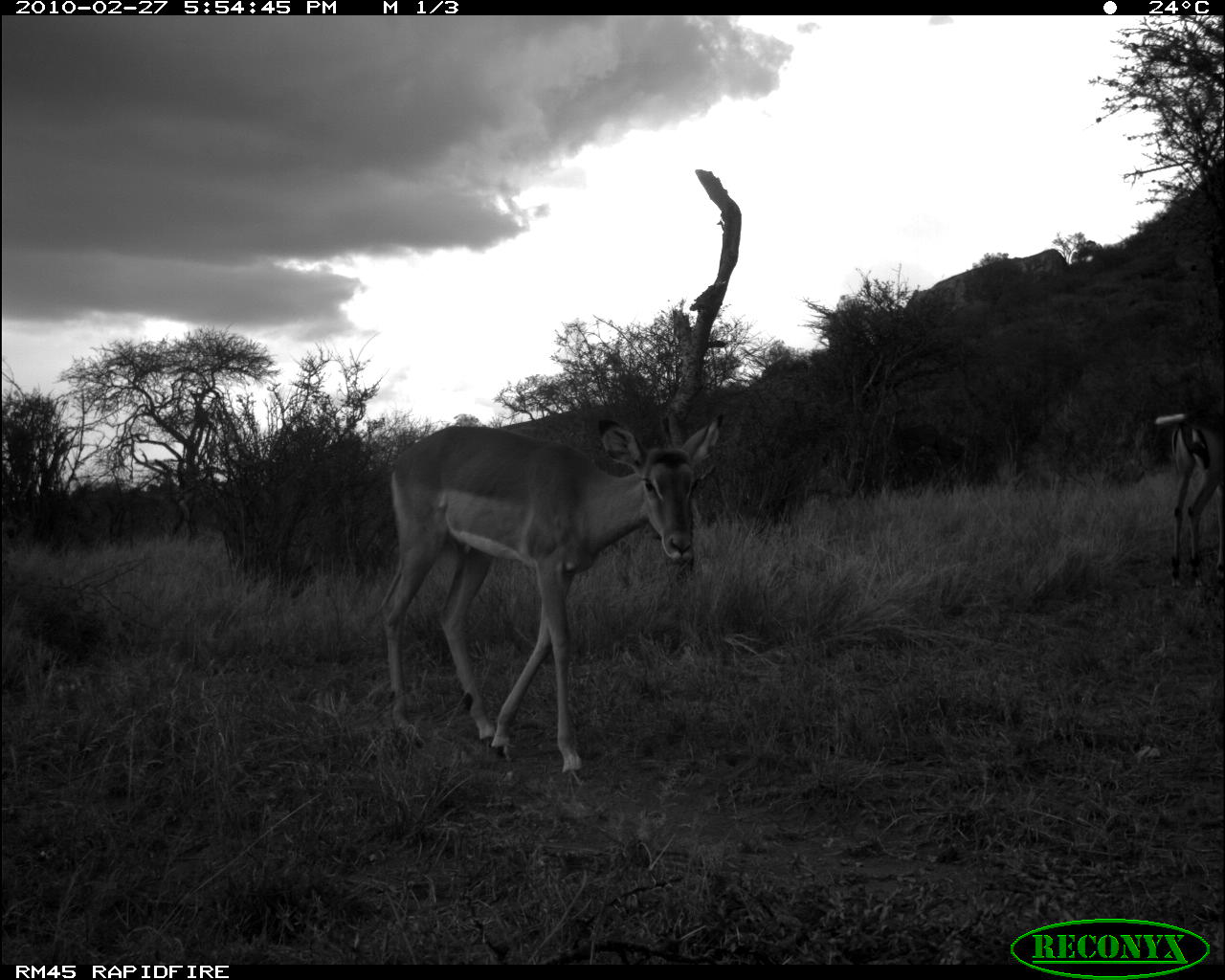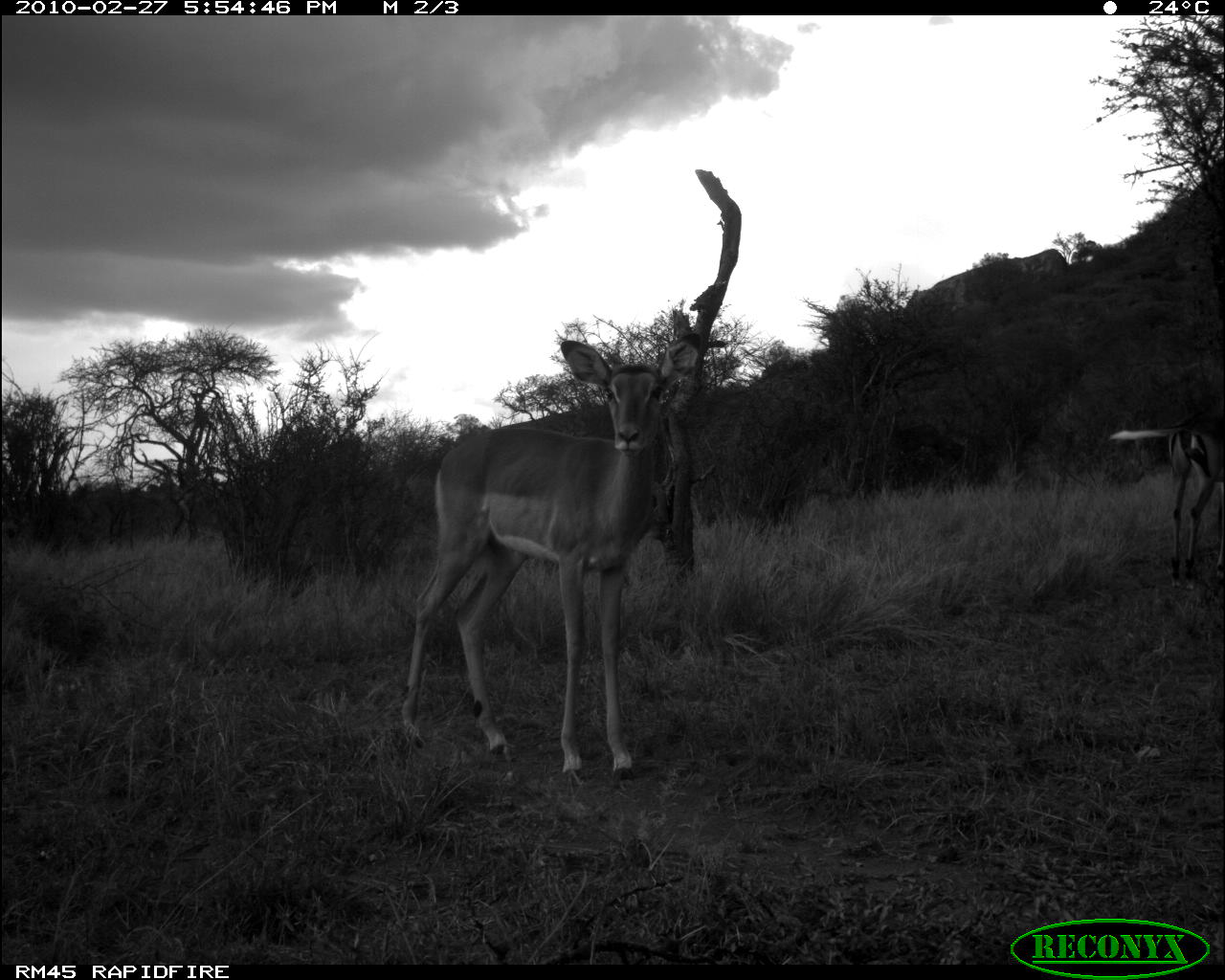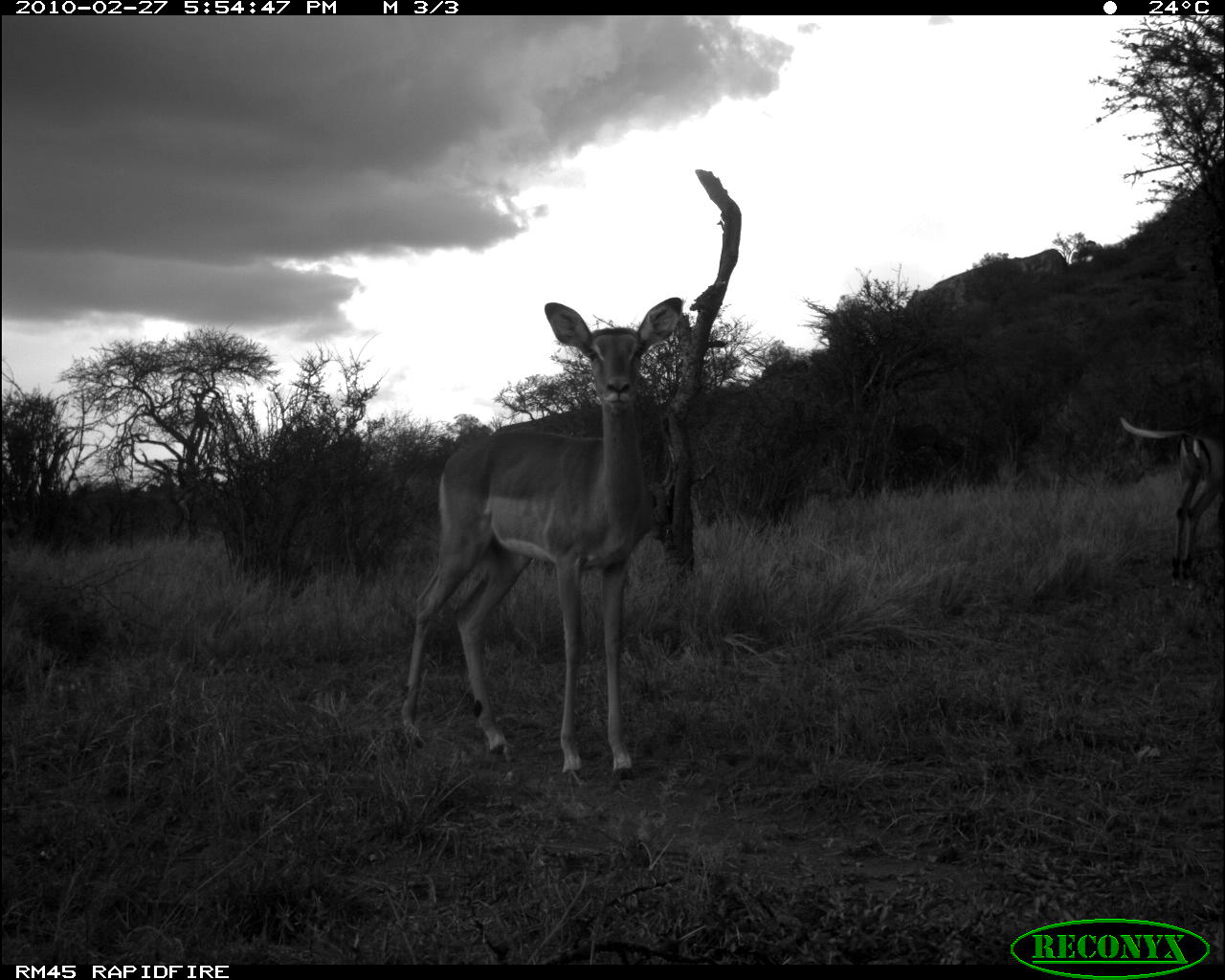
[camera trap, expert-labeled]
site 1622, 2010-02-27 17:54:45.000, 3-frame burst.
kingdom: Animalia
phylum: Chordata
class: Mammalia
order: Artiodactyla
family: Bovidae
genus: Aepyceros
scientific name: Aepyceros melampus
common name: impala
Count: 2.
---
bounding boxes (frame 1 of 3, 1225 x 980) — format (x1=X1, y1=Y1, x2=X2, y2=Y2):
aepyceros melampus: (x1=363, y1=410, x2=726, y2=788); (x1=1152, y1=410, x2=1224, y2=591)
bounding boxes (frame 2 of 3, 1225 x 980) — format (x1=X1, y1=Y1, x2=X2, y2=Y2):
aepyceros melampus: (x1=398, y1=330, x2=702, y2=789); (x1=1106, y1=404, x2=1225, y2=590)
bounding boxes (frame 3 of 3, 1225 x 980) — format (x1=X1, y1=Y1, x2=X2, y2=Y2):
aepyceros melampus: (x1=395, y1=296, x2=685, y2=789); (x1=1119, y1=411, x2=1225, y2=591)